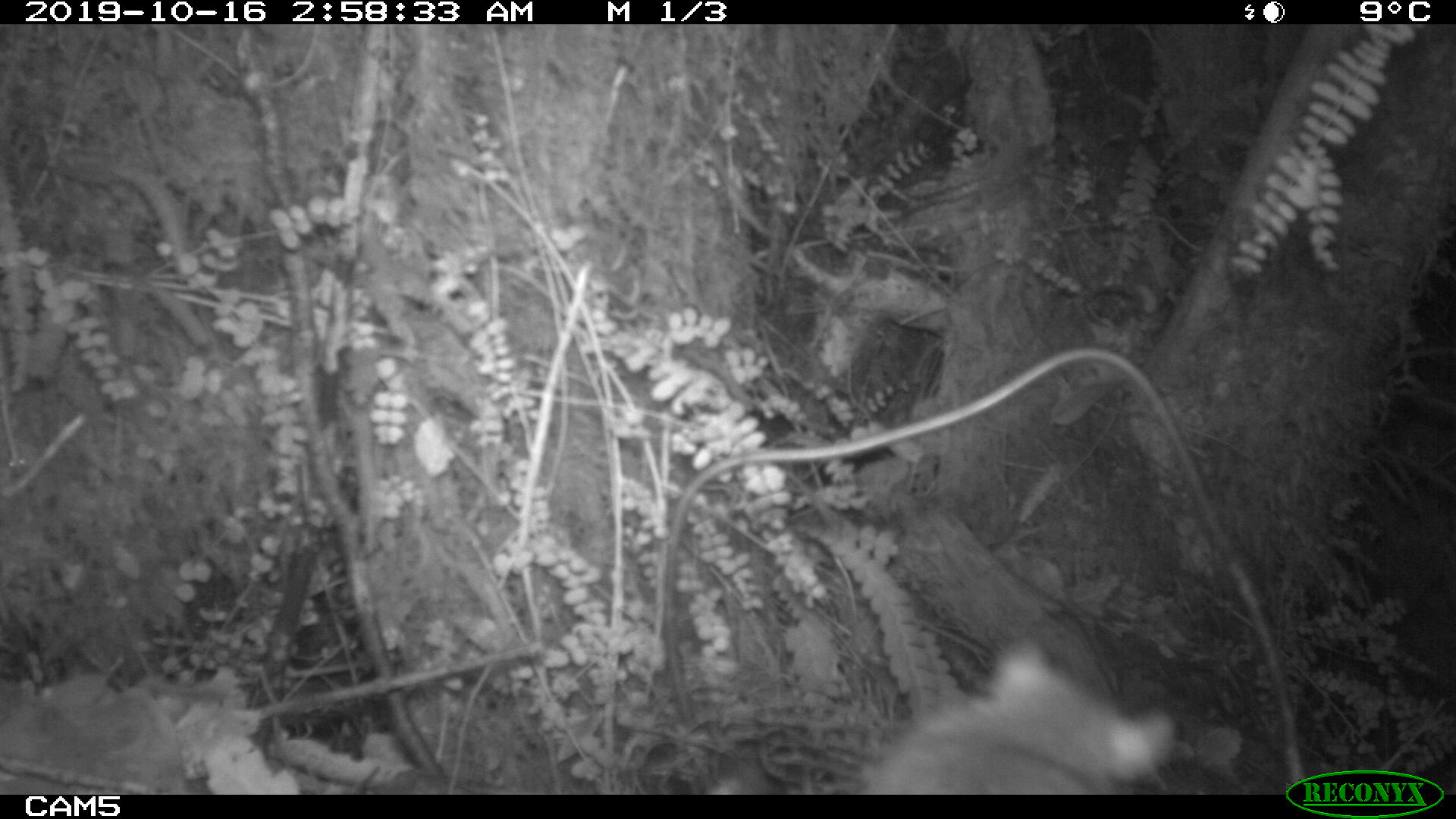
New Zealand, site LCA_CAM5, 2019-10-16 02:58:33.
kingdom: Animalia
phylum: Chordata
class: Mammalia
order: Rodentia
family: Muridae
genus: Rattus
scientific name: Rattus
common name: rat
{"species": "rat (Rattus)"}